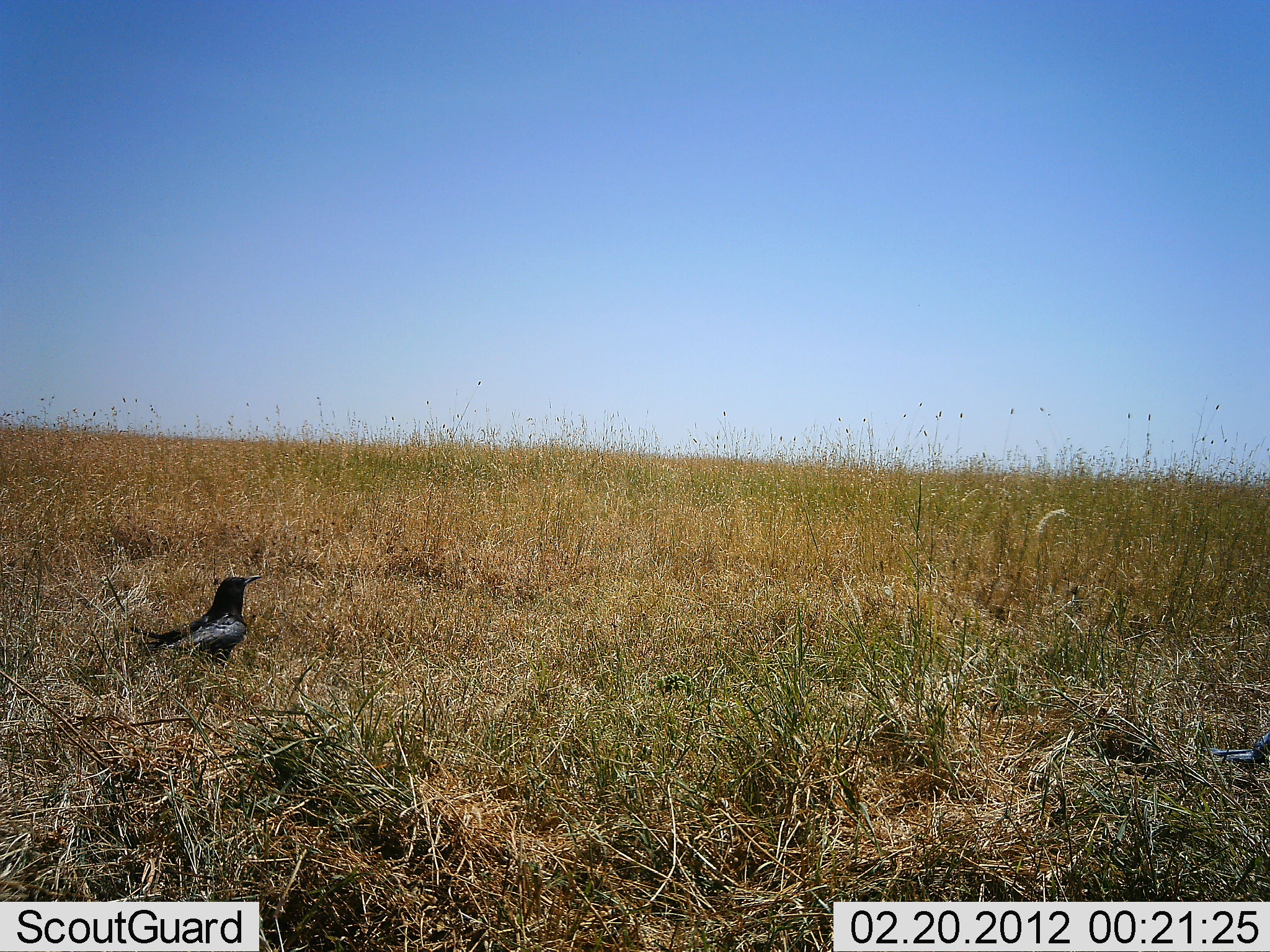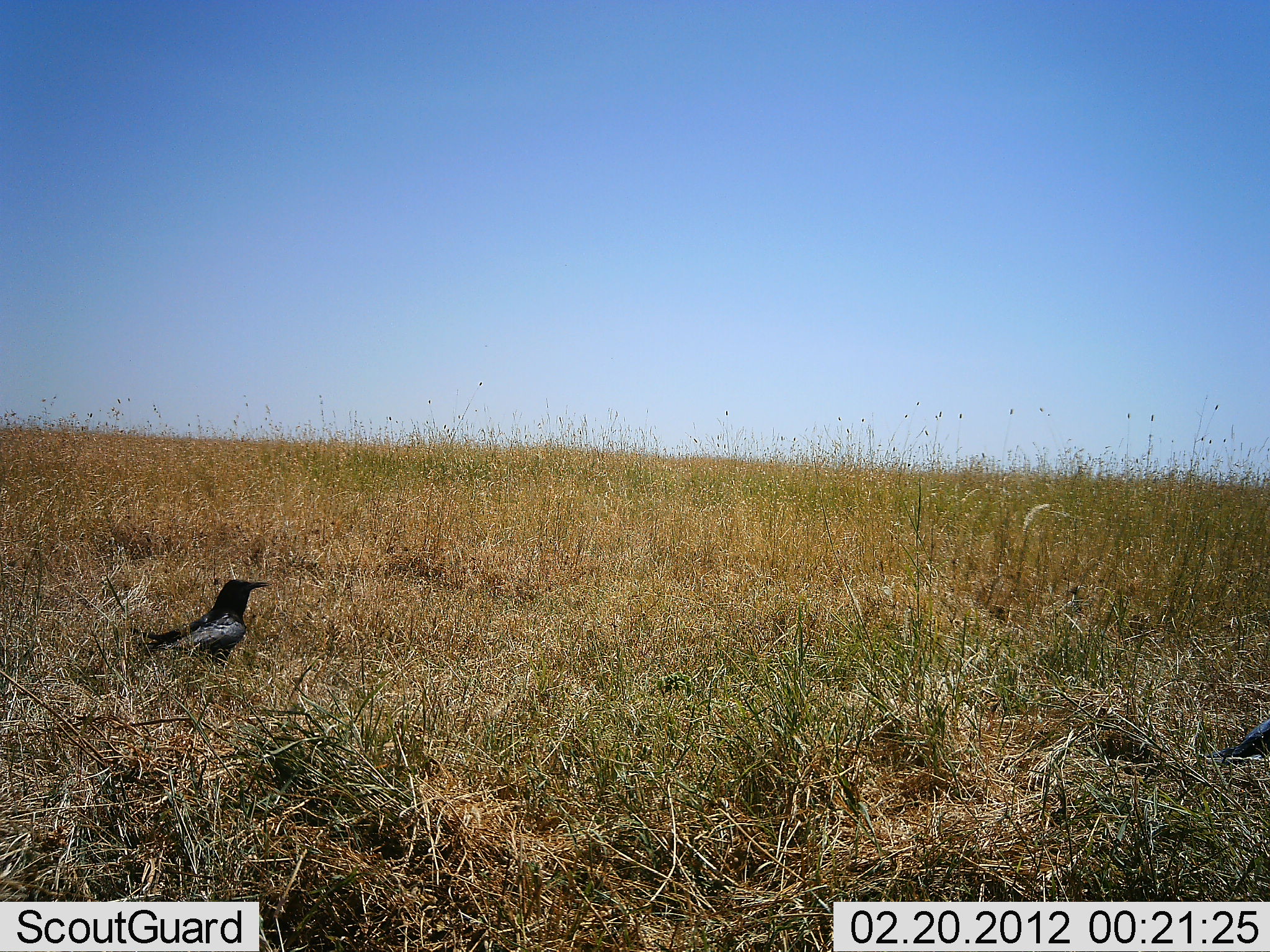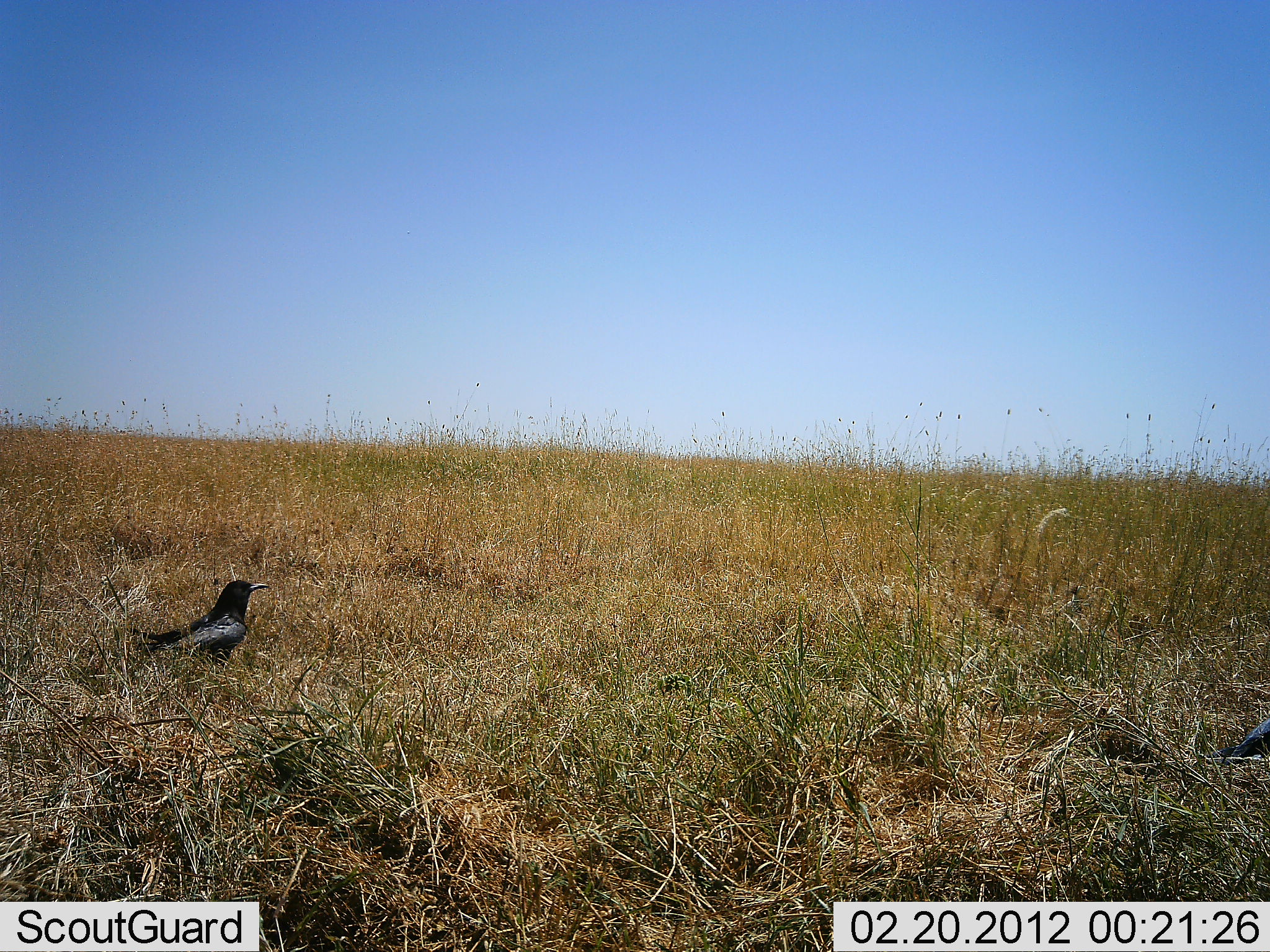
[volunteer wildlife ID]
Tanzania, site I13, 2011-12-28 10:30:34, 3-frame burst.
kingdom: Animalia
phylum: Chordata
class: Aves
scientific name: Aves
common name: bird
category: otherbird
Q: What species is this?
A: Otherbird (bird) (Aves).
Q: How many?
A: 2.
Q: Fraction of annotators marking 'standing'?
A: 96%.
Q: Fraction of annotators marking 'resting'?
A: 4%.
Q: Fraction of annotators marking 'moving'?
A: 4%.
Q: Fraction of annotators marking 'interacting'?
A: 0%.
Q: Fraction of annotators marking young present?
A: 0%.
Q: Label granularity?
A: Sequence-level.